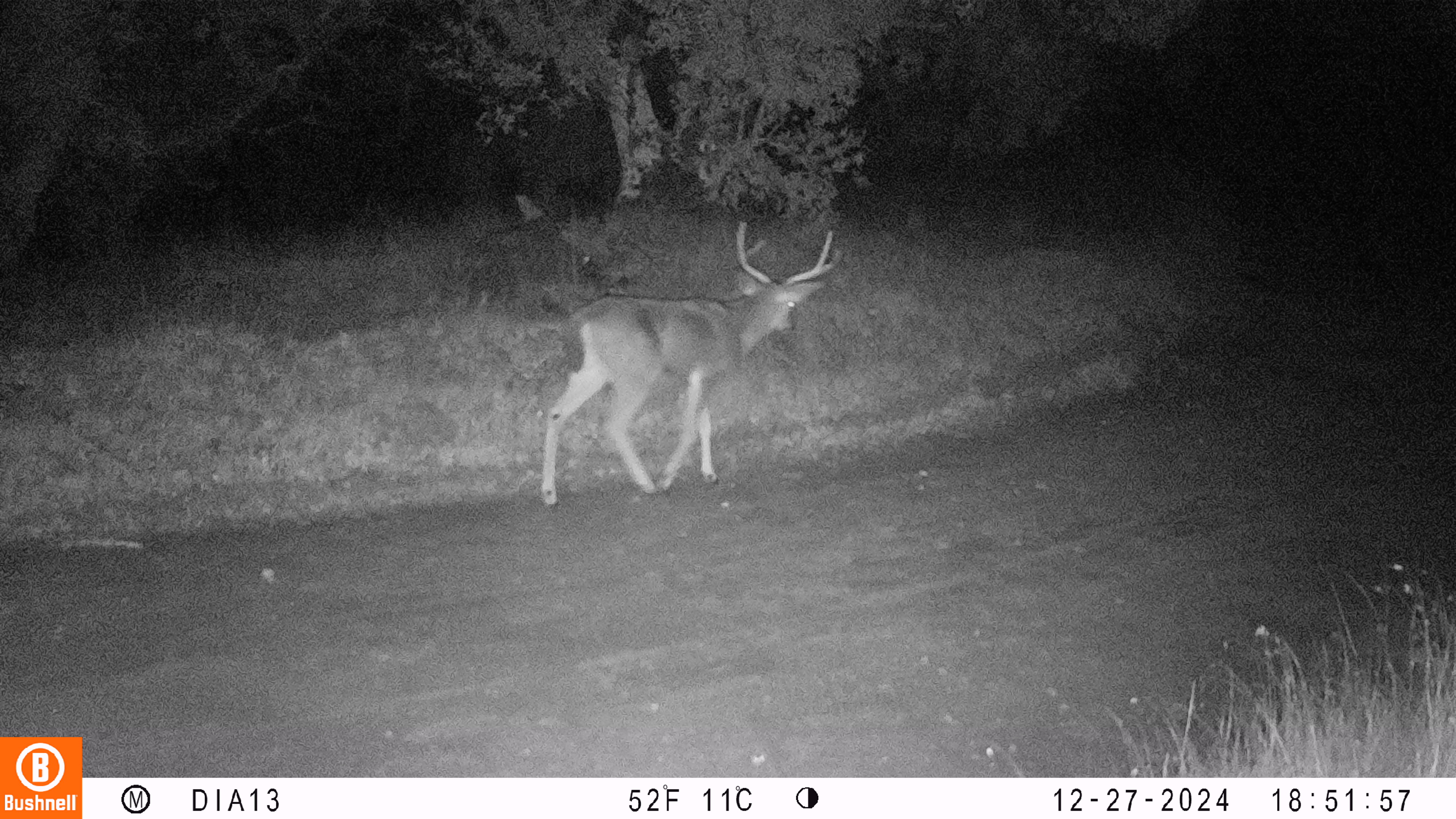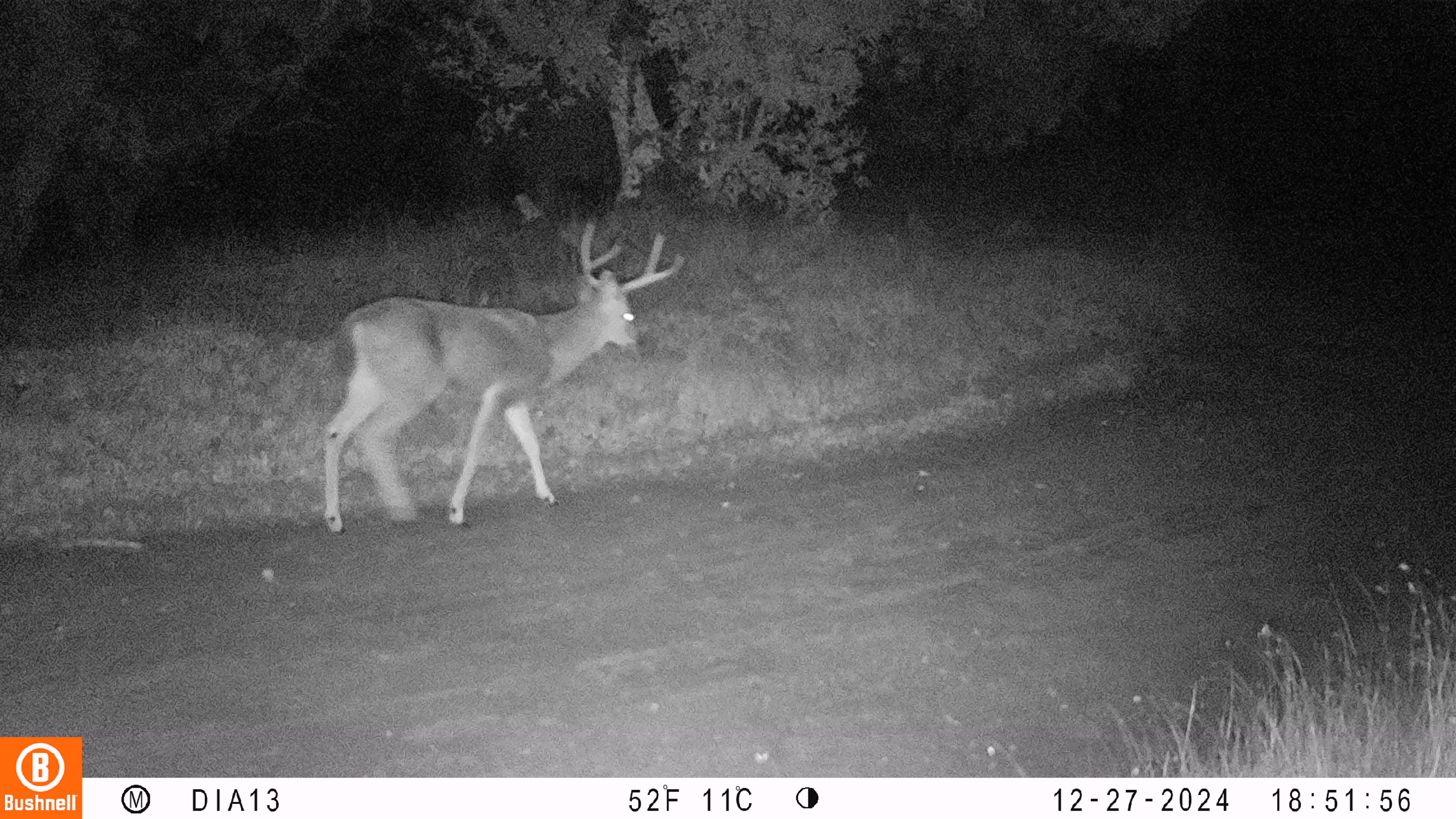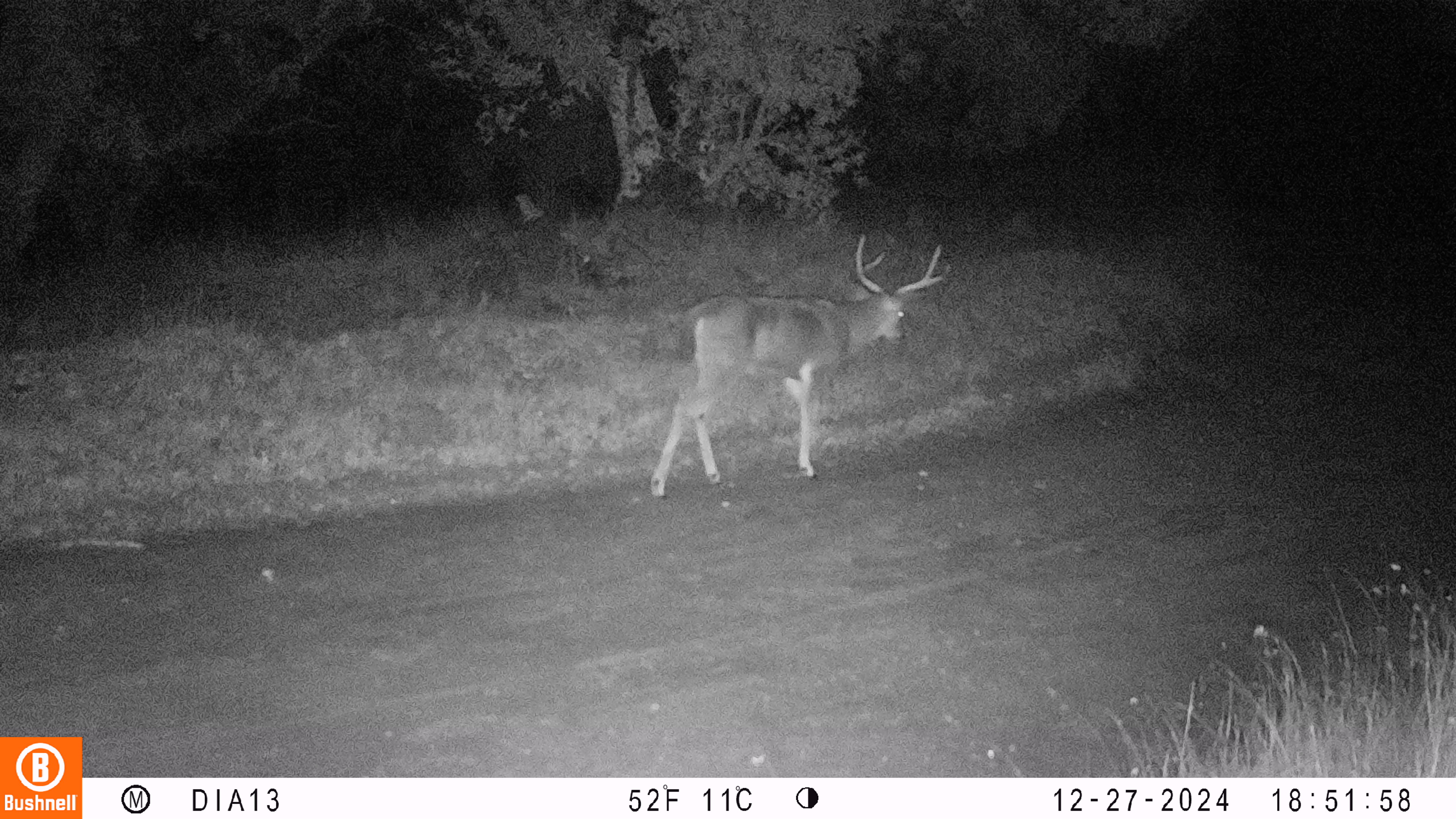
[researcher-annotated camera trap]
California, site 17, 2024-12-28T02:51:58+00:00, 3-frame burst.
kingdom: Animalia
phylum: Chordata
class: Mammalia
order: Artiodactyla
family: Cervidae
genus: Odocoileus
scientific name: Odocoileus hemionus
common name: mule deer